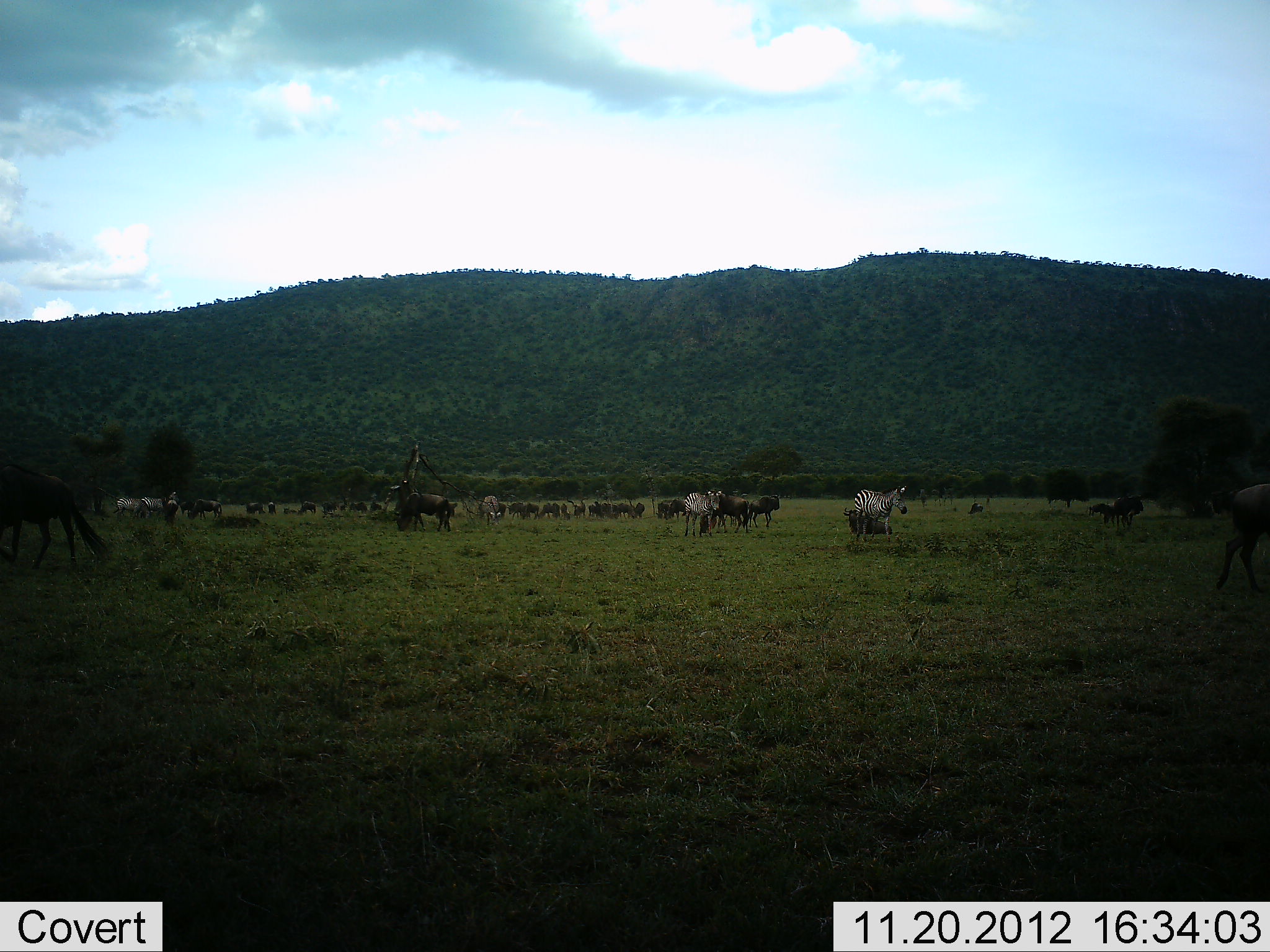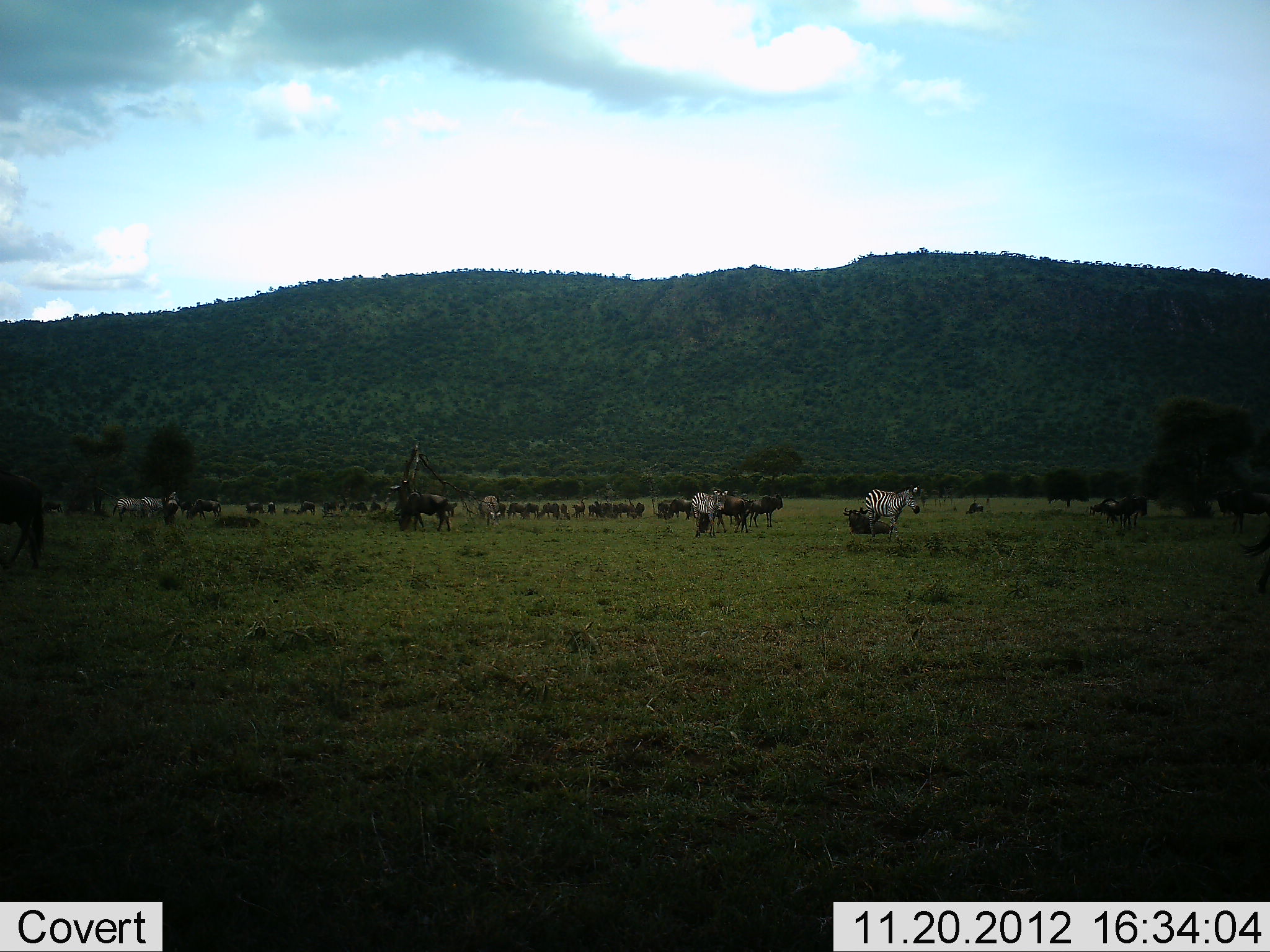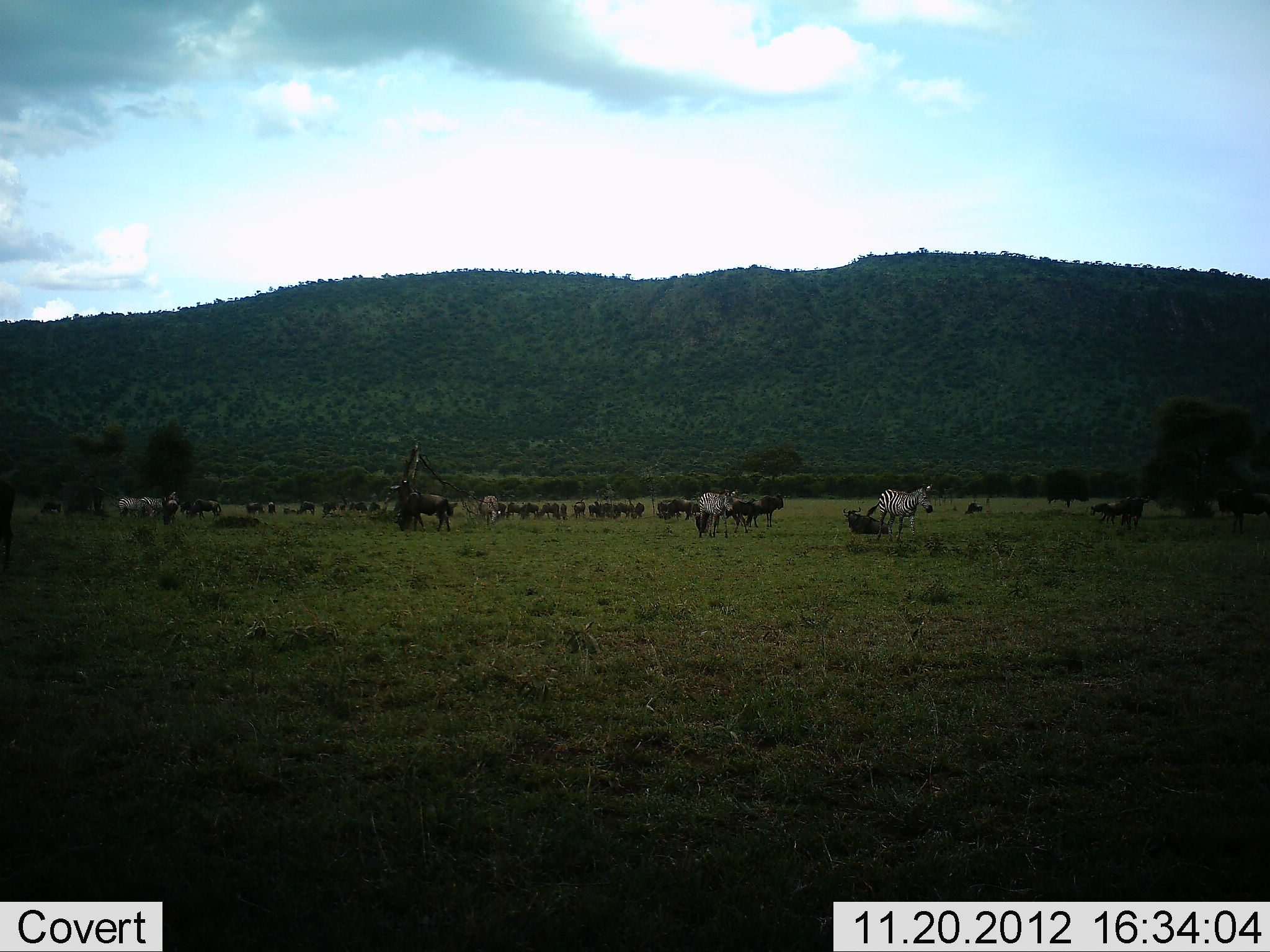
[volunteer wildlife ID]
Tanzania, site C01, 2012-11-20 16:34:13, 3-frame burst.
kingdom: Animalia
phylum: Chordata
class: Mammalia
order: Artiodactyla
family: Bovidae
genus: Connochaetes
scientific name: Connochaetes taurinus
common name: blue wildebeest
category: wildebeest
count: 11-50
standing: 70%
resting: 17%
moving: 61%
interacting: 17%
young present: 0%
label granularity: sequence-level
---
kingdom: Animalia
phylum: Chordata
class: Mammalia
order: Perissodactyla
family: Equidae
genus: Equus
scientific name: Equus quagga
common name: plains zebra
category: zebra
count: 4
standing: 45%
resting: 0%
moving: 83%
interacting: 0%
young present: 0%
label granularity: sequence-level